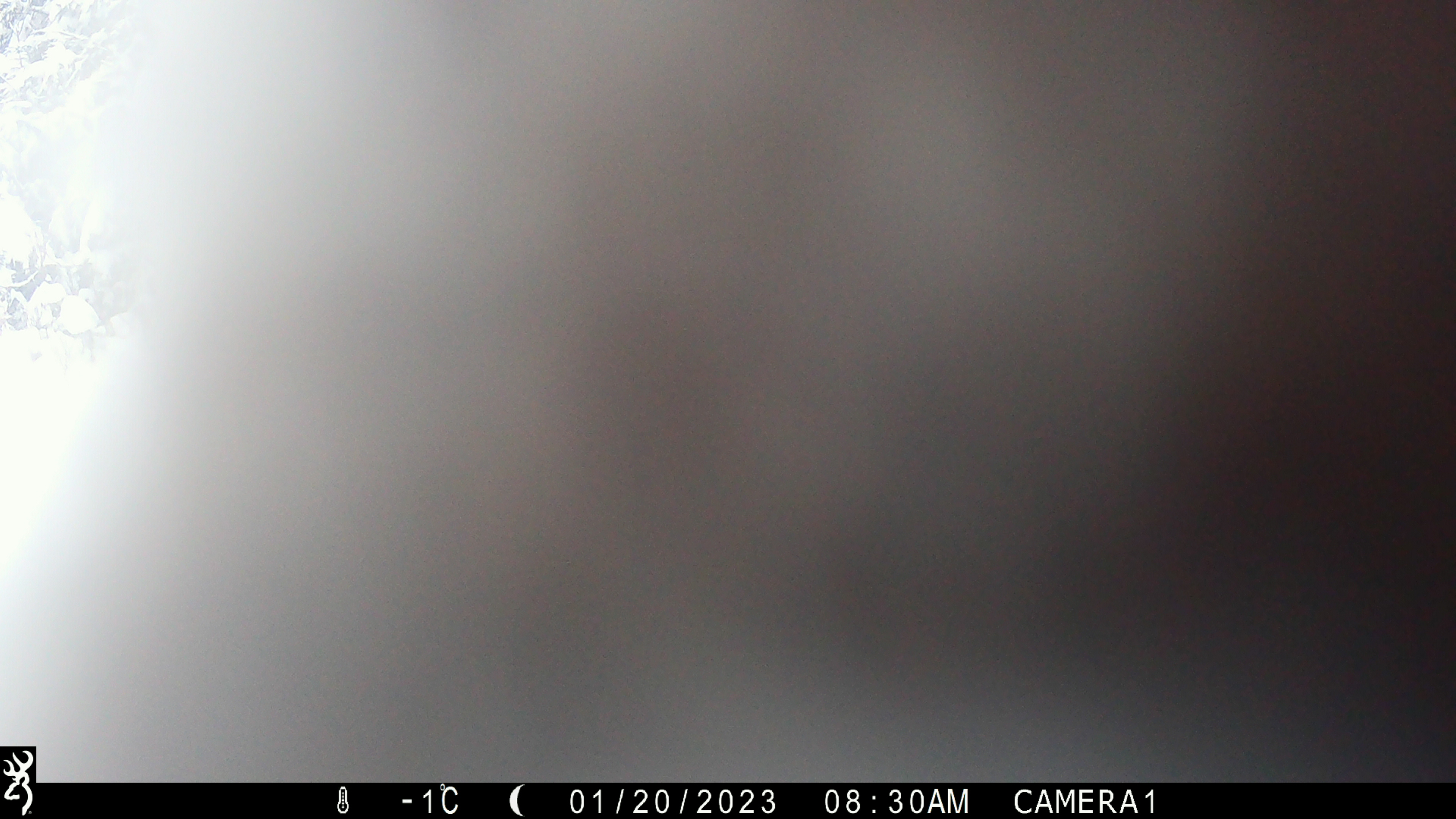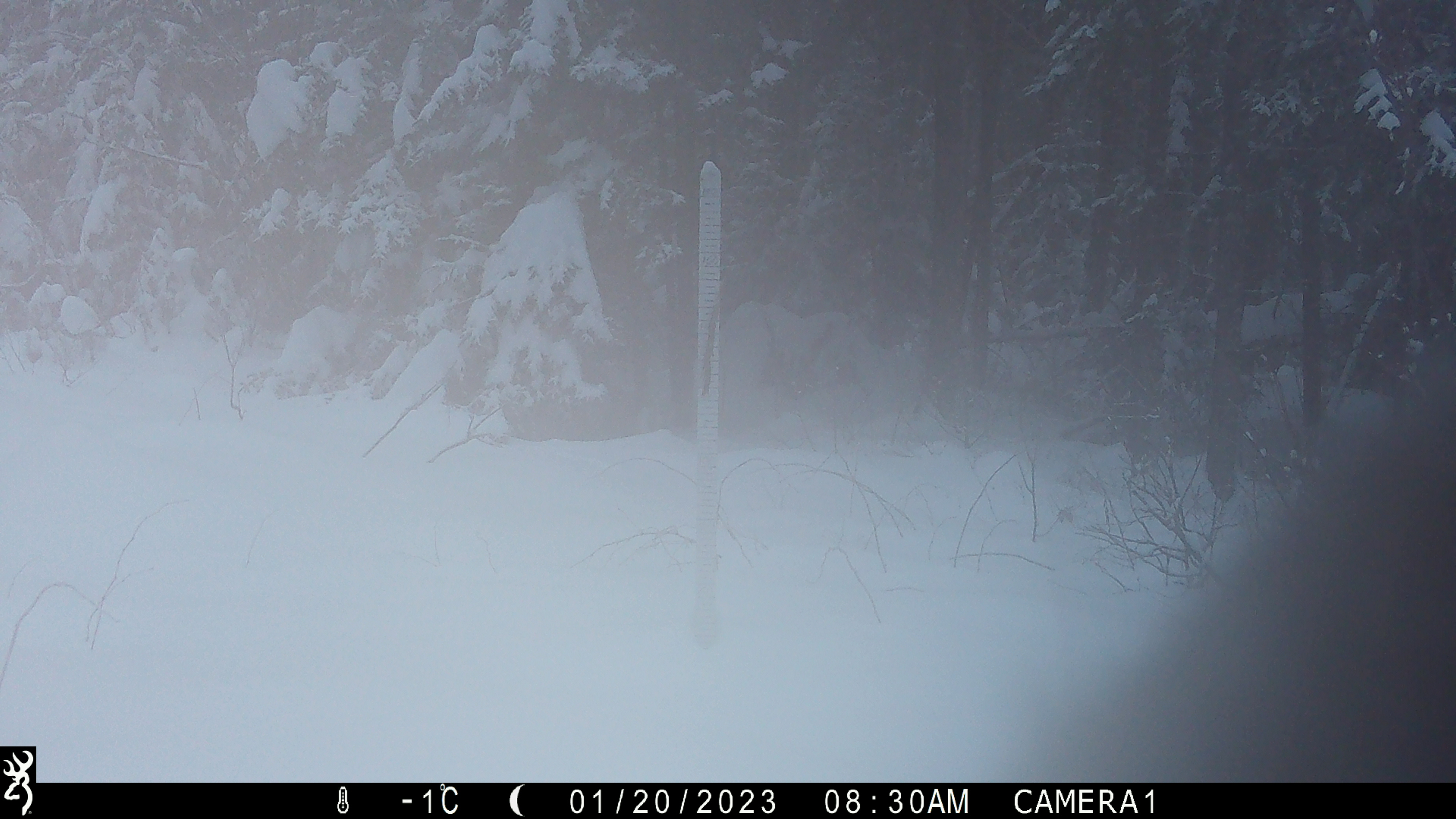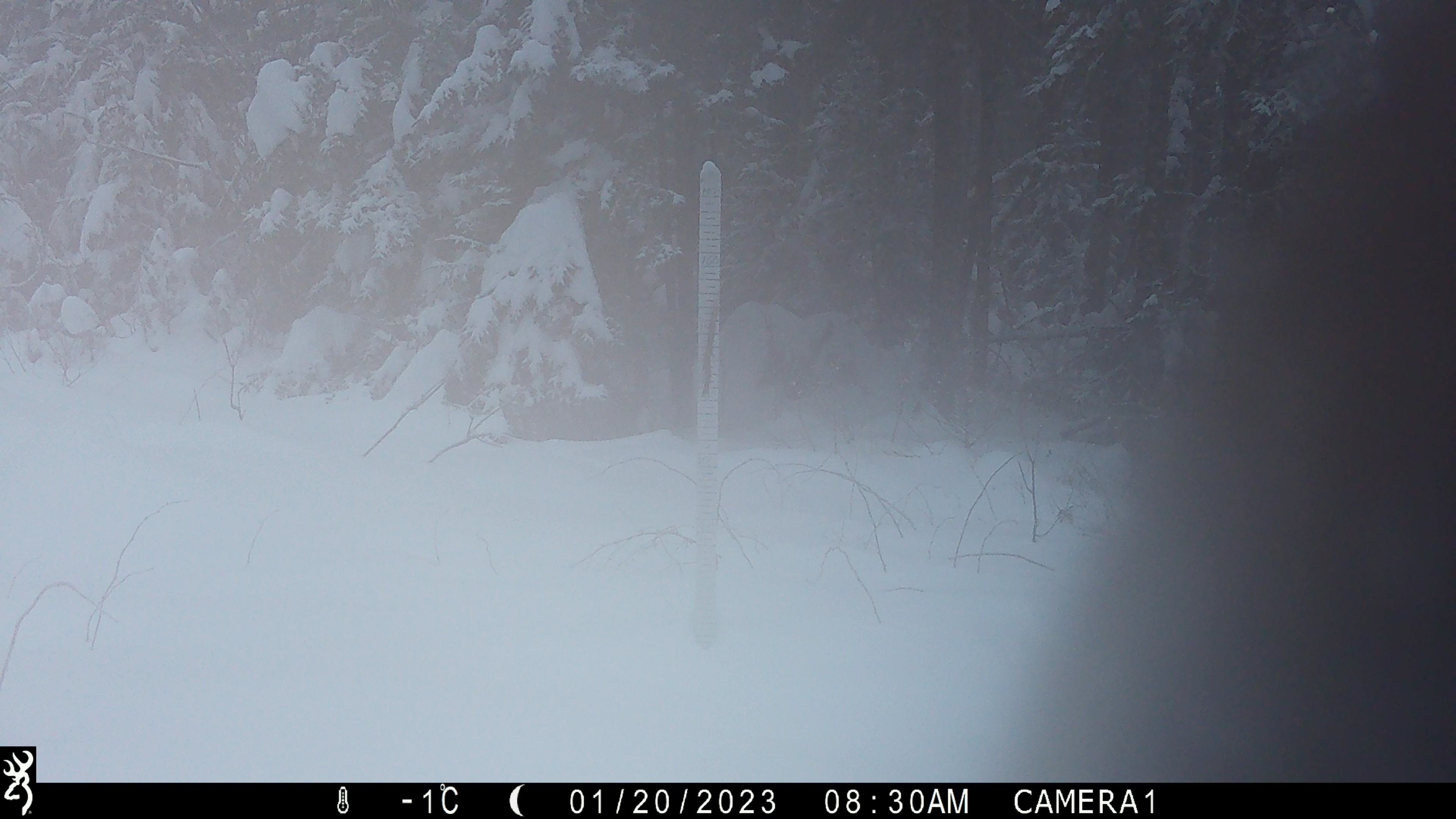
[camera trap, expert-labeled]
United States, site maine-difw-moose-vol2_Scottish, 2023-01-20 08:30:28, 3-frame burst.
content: unidentified animal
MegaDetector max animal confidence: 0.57